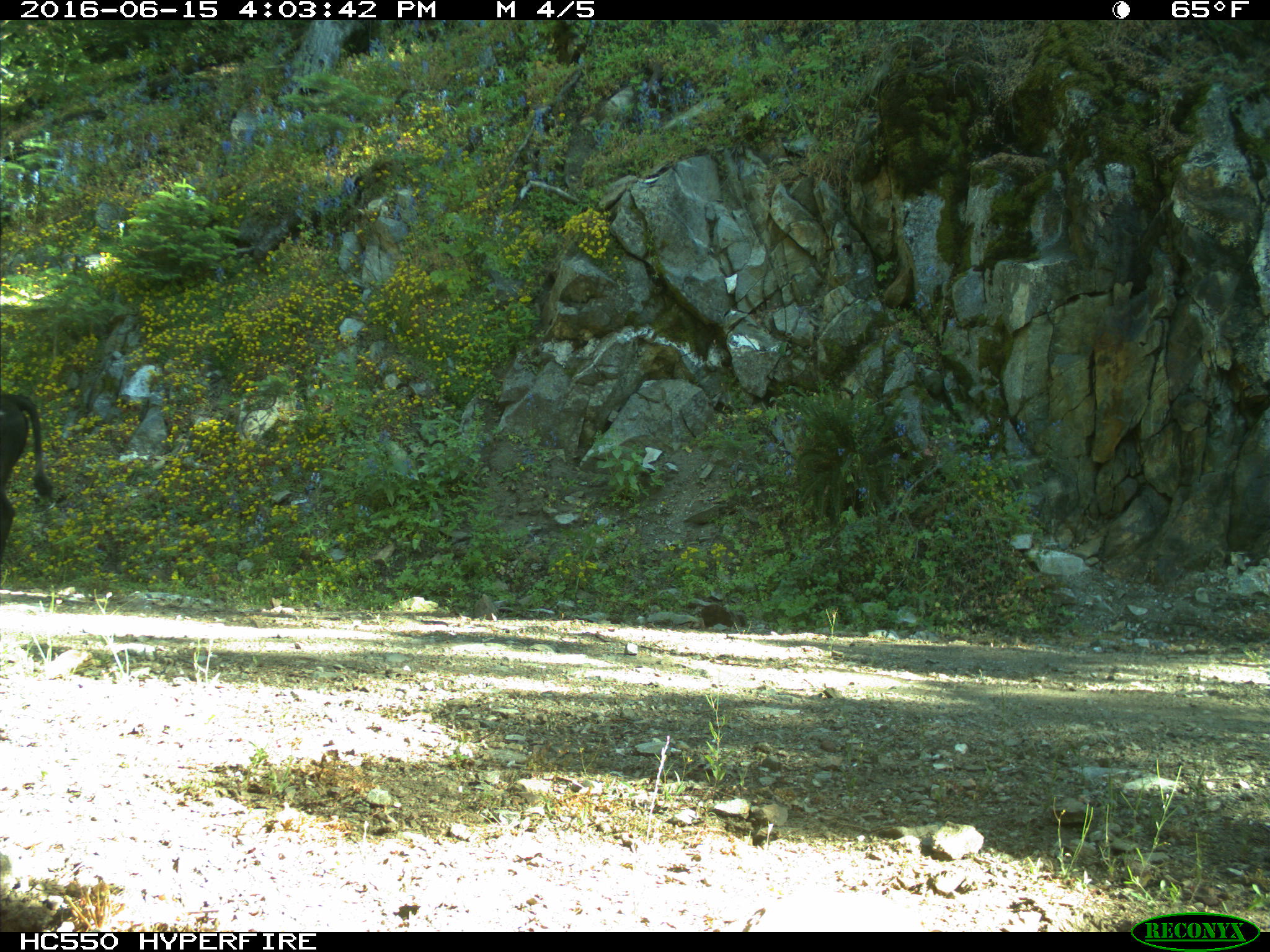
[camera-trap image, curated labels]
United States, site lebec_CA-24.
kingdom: Animalia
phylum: Chordata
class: Mammalia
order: Artiodactyla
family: Bovidae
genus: Bos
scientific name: Bos taurus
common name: domestic cow